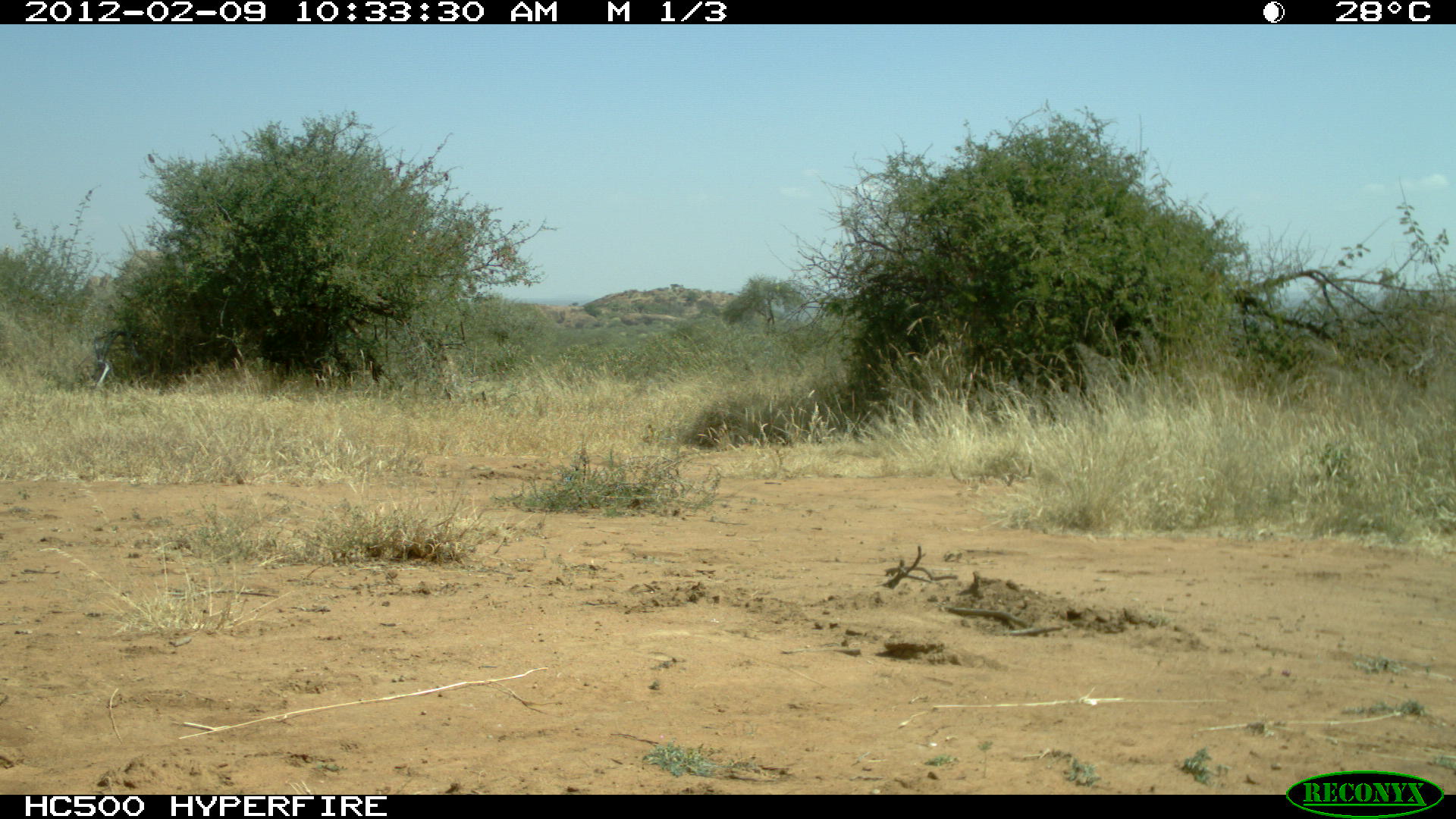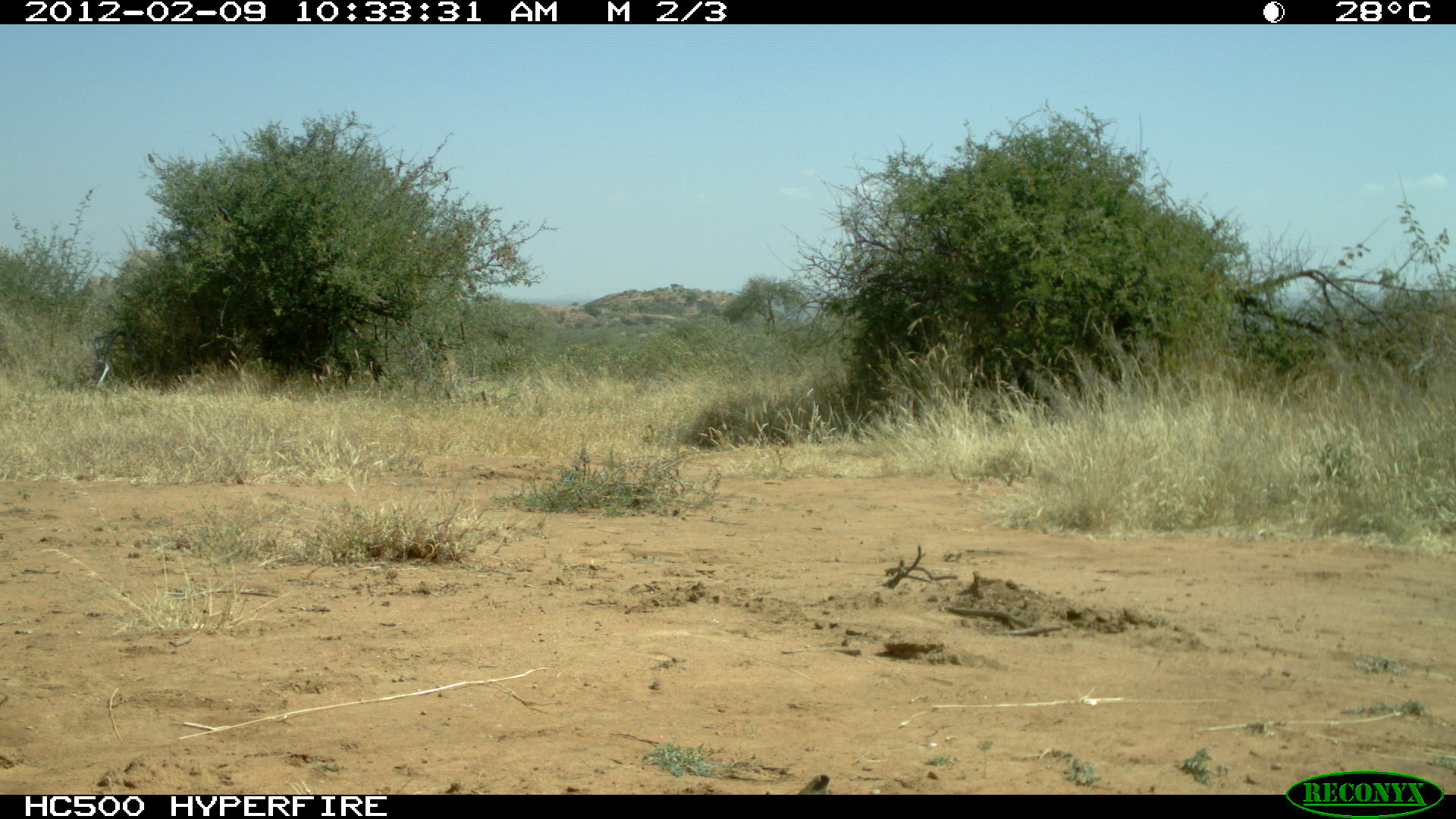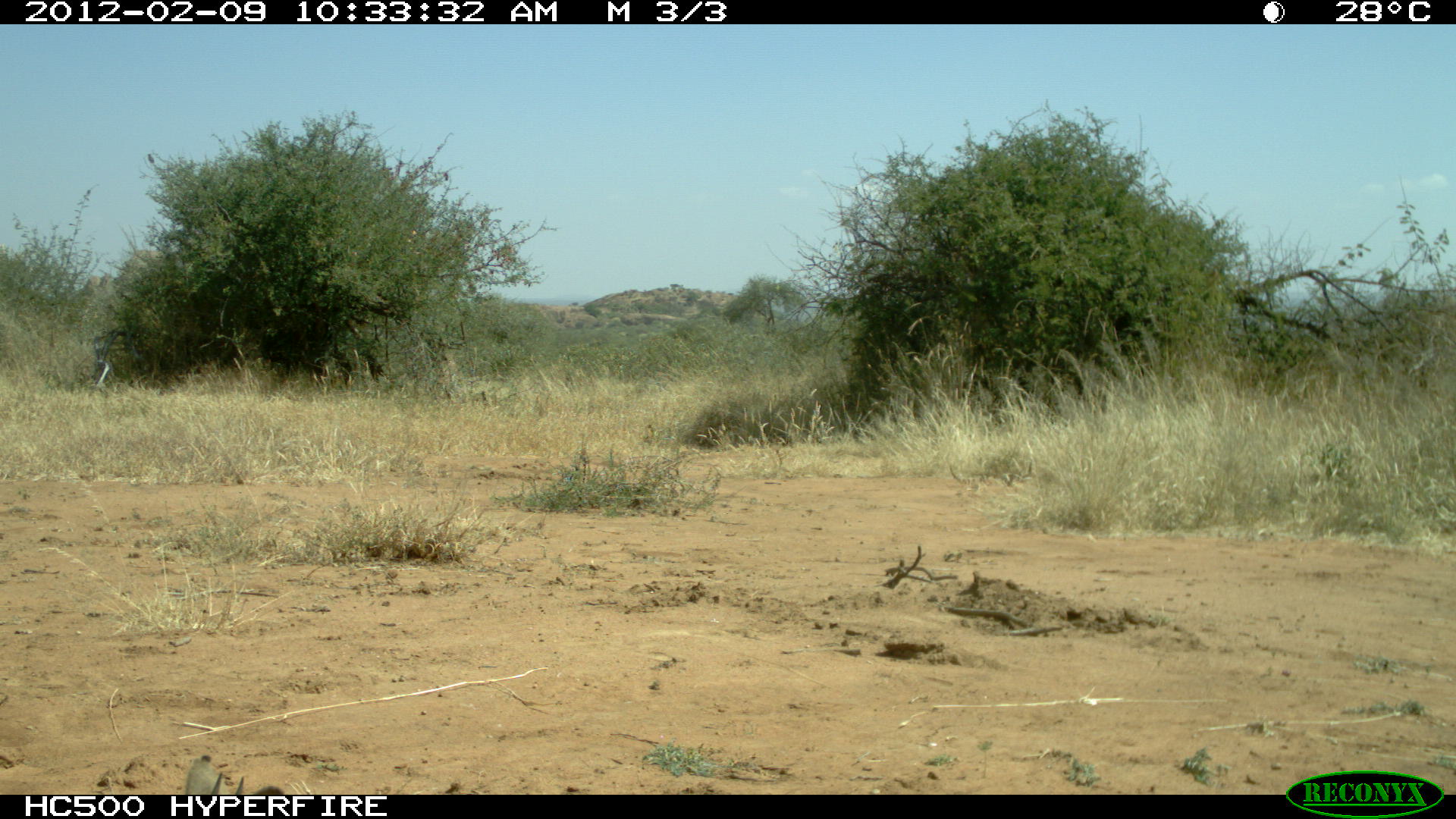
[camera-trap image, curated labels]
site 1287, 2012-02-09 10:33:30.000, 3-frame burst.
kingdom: Animalia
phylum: Chordata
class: Mammalia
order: Artiodactyla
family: Bovidae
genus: Madoqua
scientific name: Madoqua guentheri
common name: günther's dik-dik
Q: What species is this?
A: Madoqua guentheri (günther's dik-dik).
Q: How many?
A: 1.